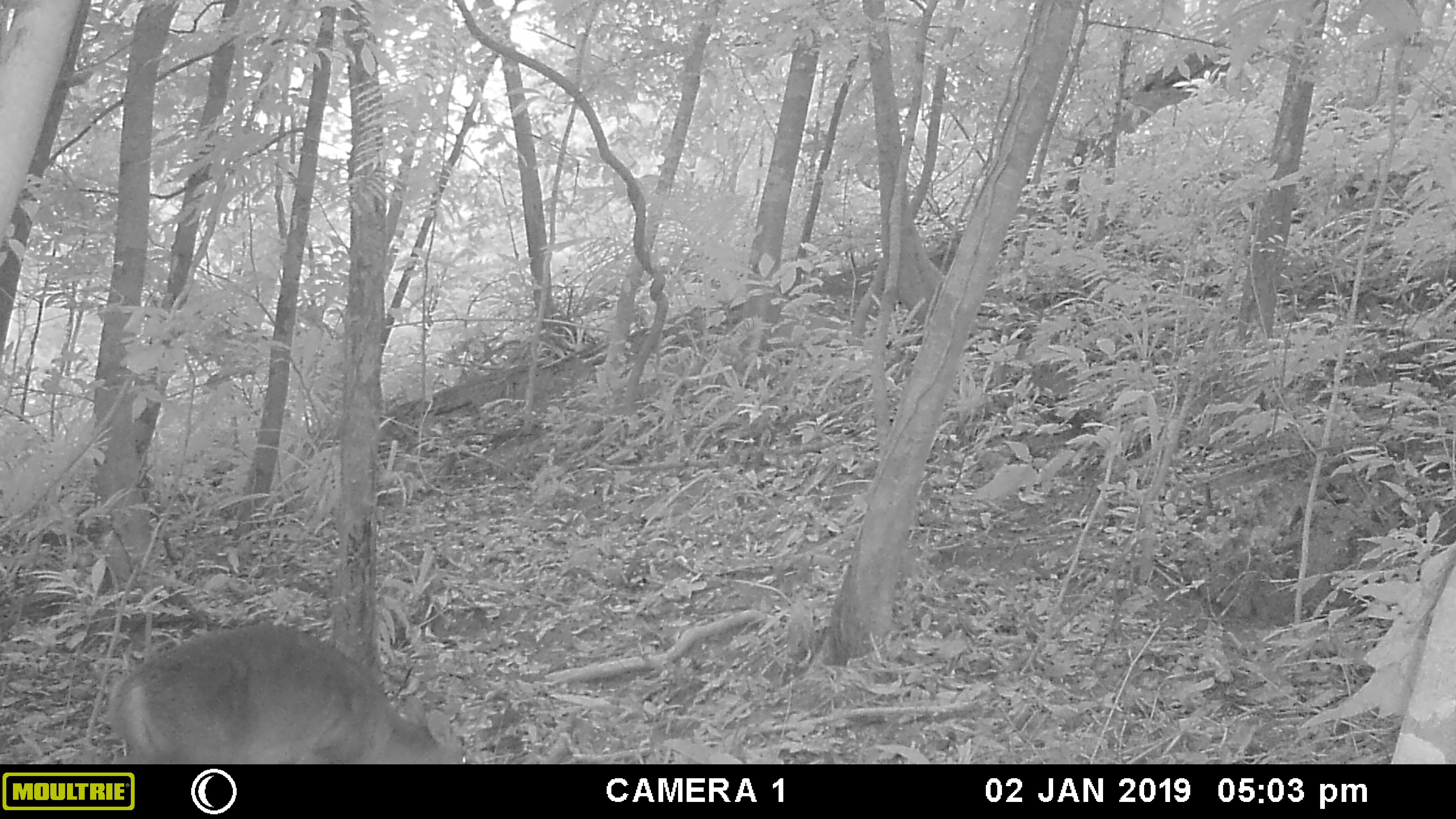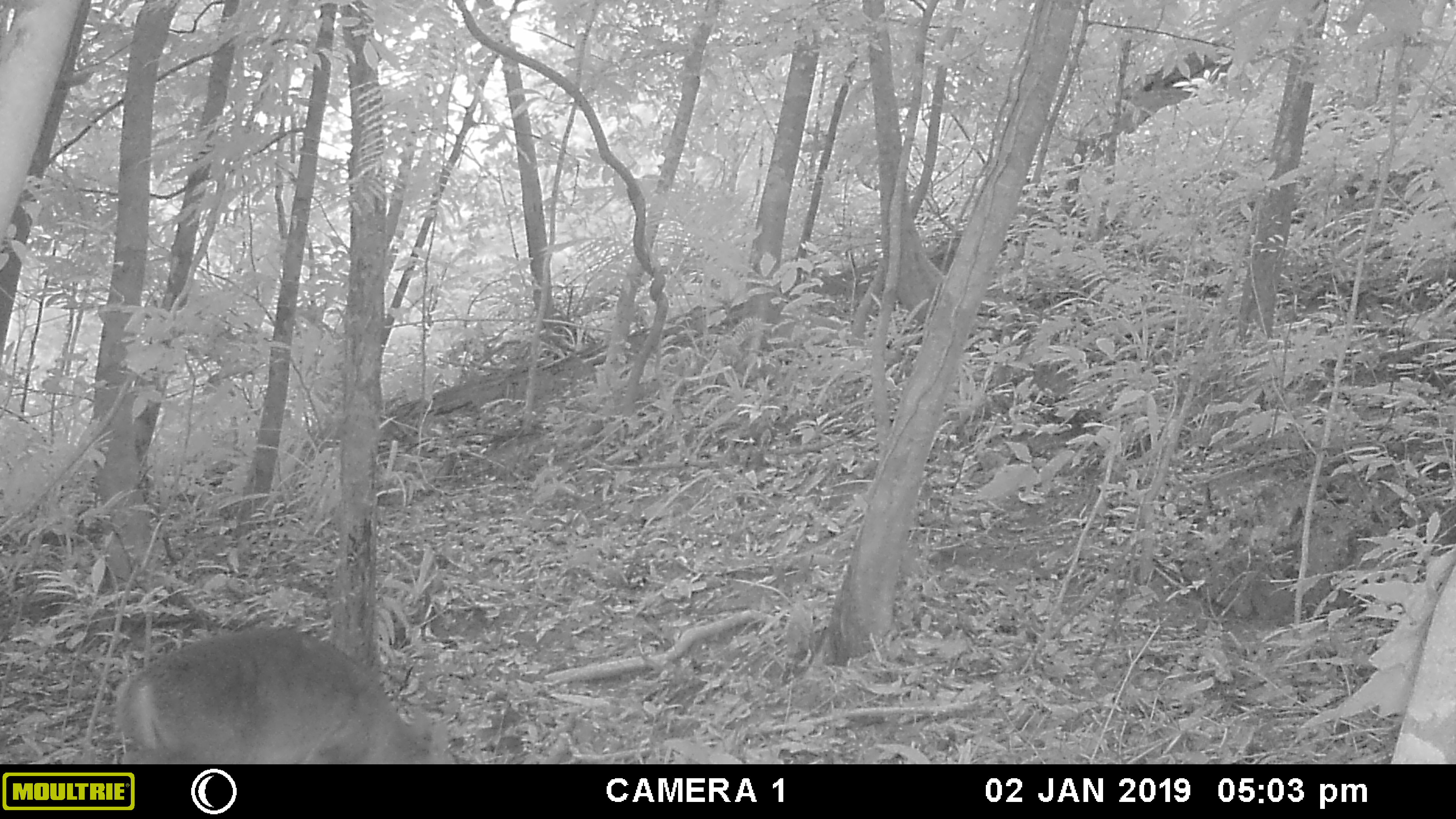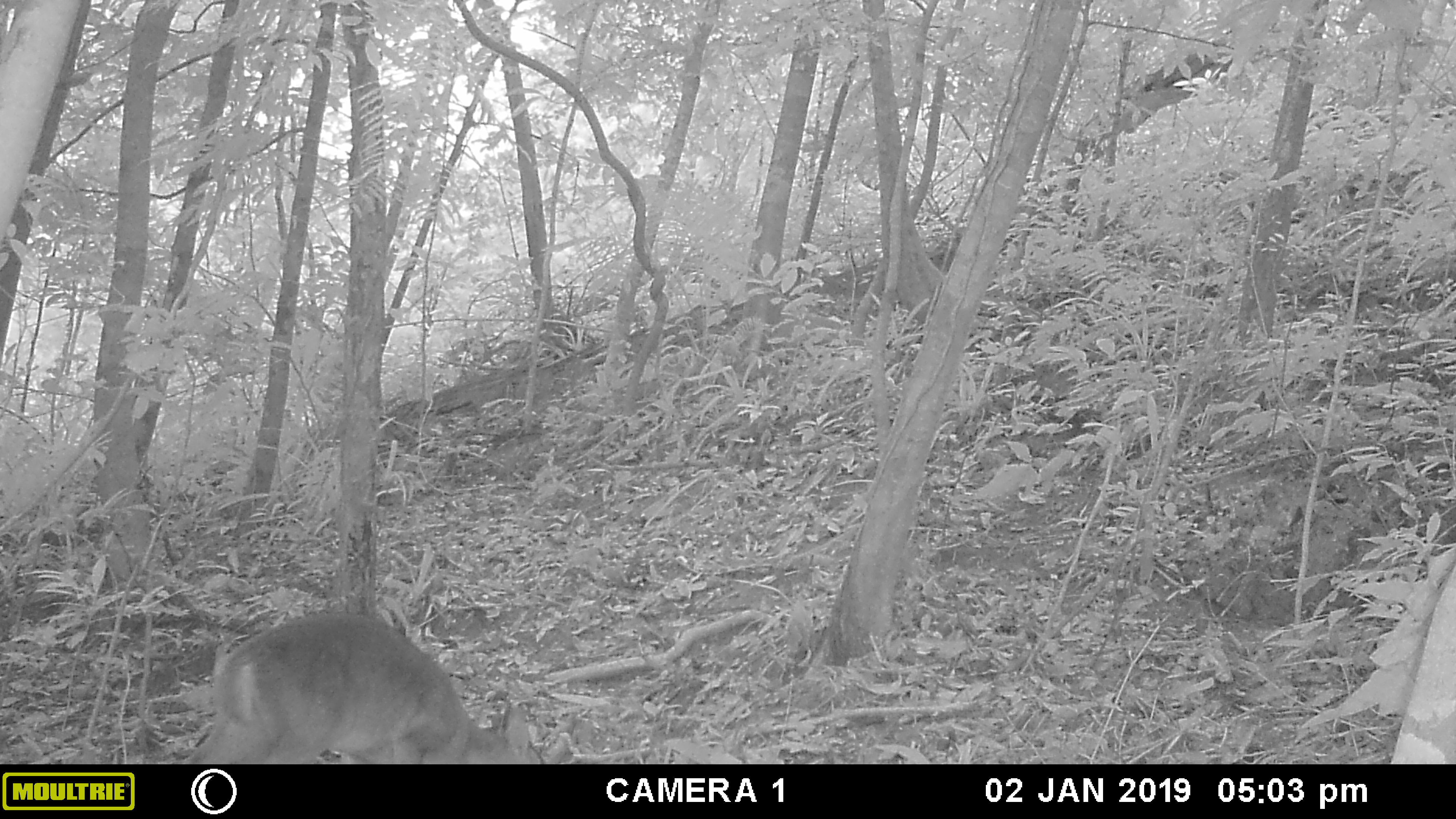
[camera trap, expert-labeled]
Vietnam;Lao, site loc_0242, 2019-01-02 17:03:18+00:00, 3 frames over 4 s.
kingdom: Animalia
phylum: Chordata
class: Mammalia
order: Artiodactyla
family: Cervidae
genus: Muntiacus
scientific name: Muntiacus vuquangensis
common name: large-antlered muntjac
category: large antlered muntjac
Large antlered muntjac (large-antlered muntjac) (Muntiacus vuquangensis). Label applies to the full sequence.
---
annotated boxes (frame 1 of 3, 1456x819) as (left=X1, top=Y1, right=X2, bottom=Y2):
large antlered muntjac: (left=109, top=621, right=469, bottom=763)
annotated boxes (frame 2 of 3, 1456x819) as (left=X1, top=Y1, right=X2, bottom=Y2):
large antlered muntjac: (left=115, top=626, right=456, bottom=764)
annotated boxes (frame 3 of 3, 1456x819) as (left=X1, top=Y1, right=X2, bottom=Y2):
large antlered muntjac: (left=185, top=611, right=544, bottom=763)